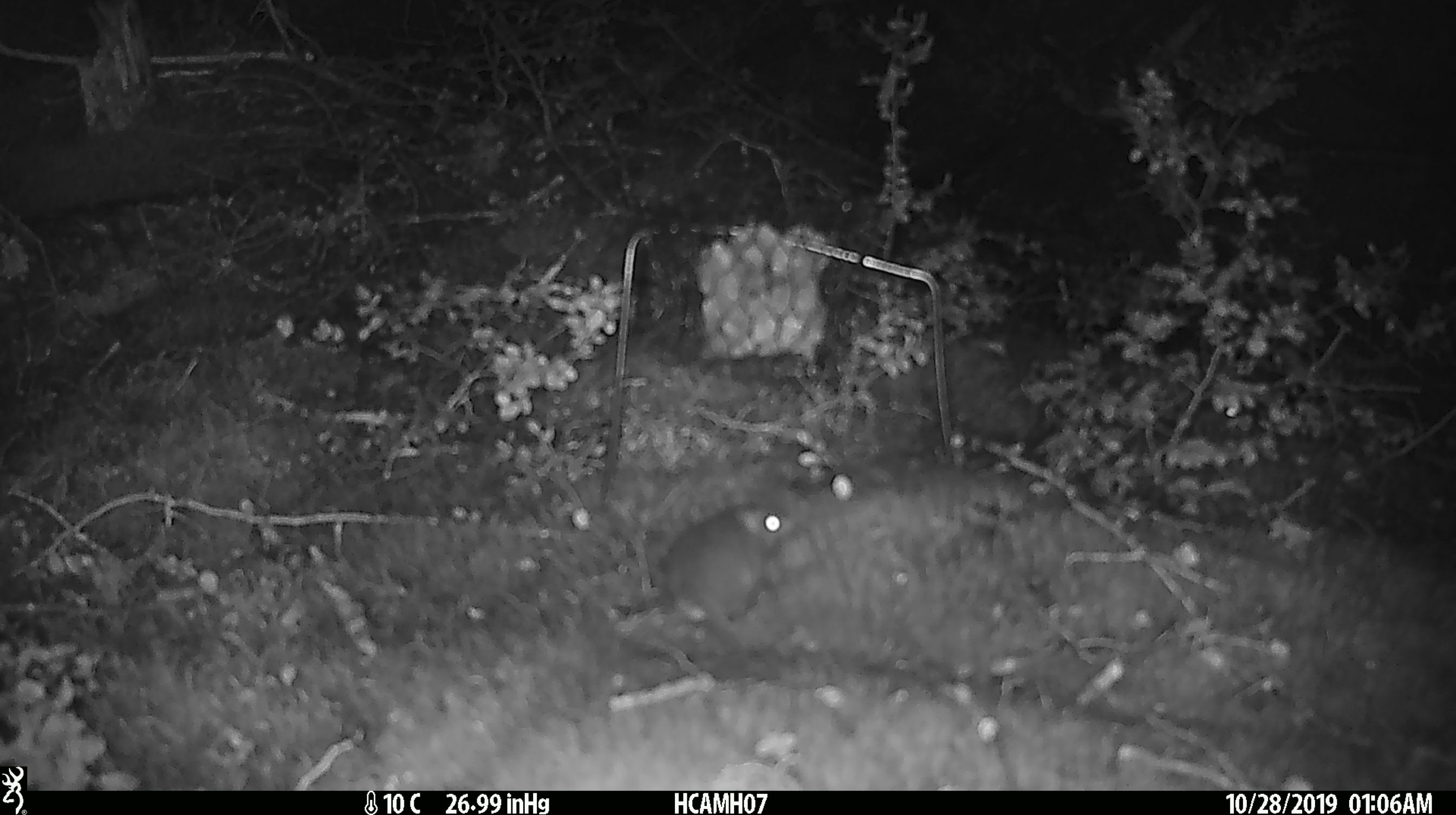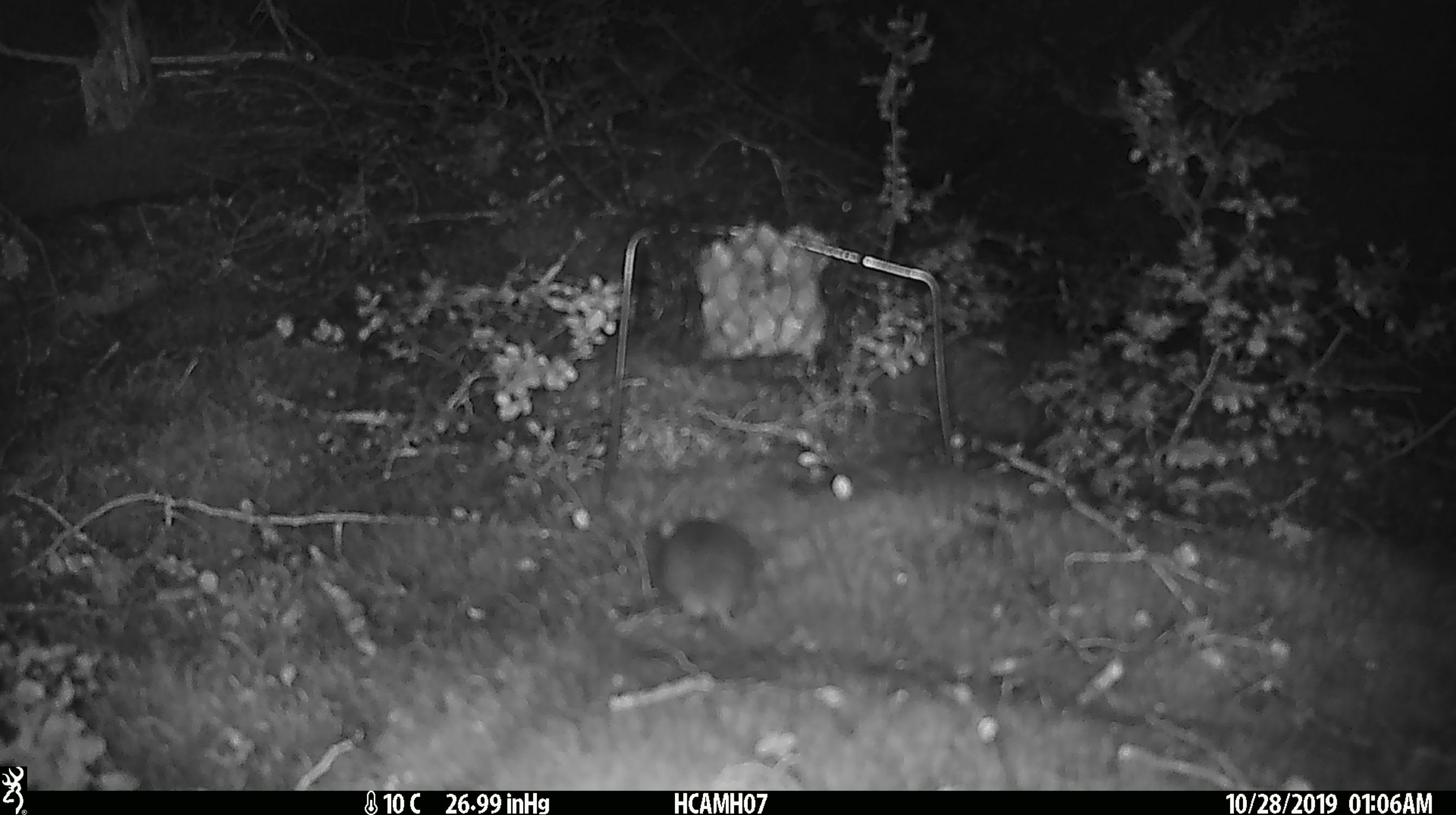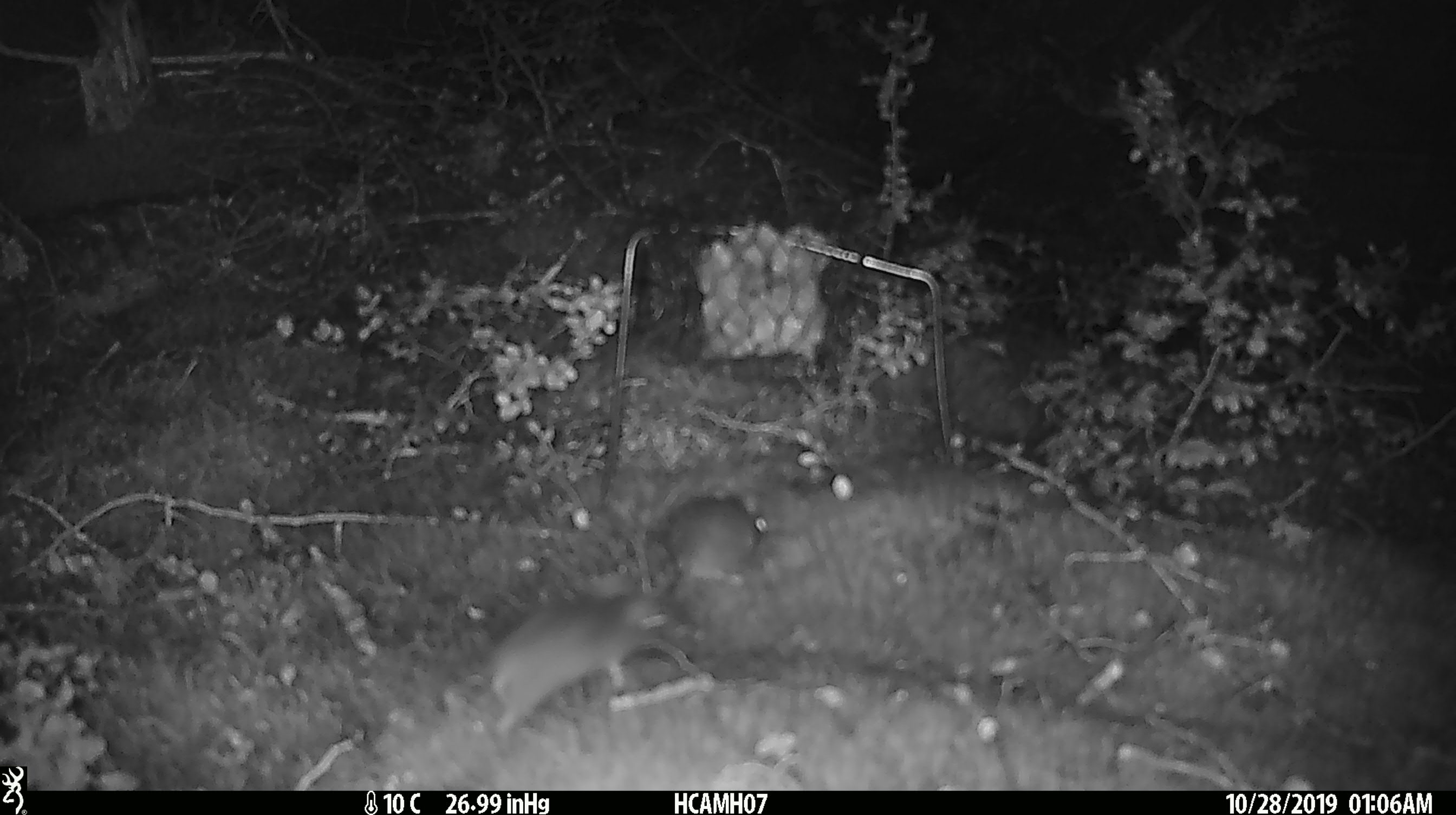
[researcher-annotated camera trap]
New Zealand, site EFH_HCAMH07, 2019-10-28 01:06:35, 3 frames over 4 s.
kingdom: Animalia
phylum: Chordata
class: Mammalia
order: Rodentia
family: Muridae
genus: Mus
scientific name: Mus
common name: mouse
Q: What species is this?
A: Mouse (Mus).